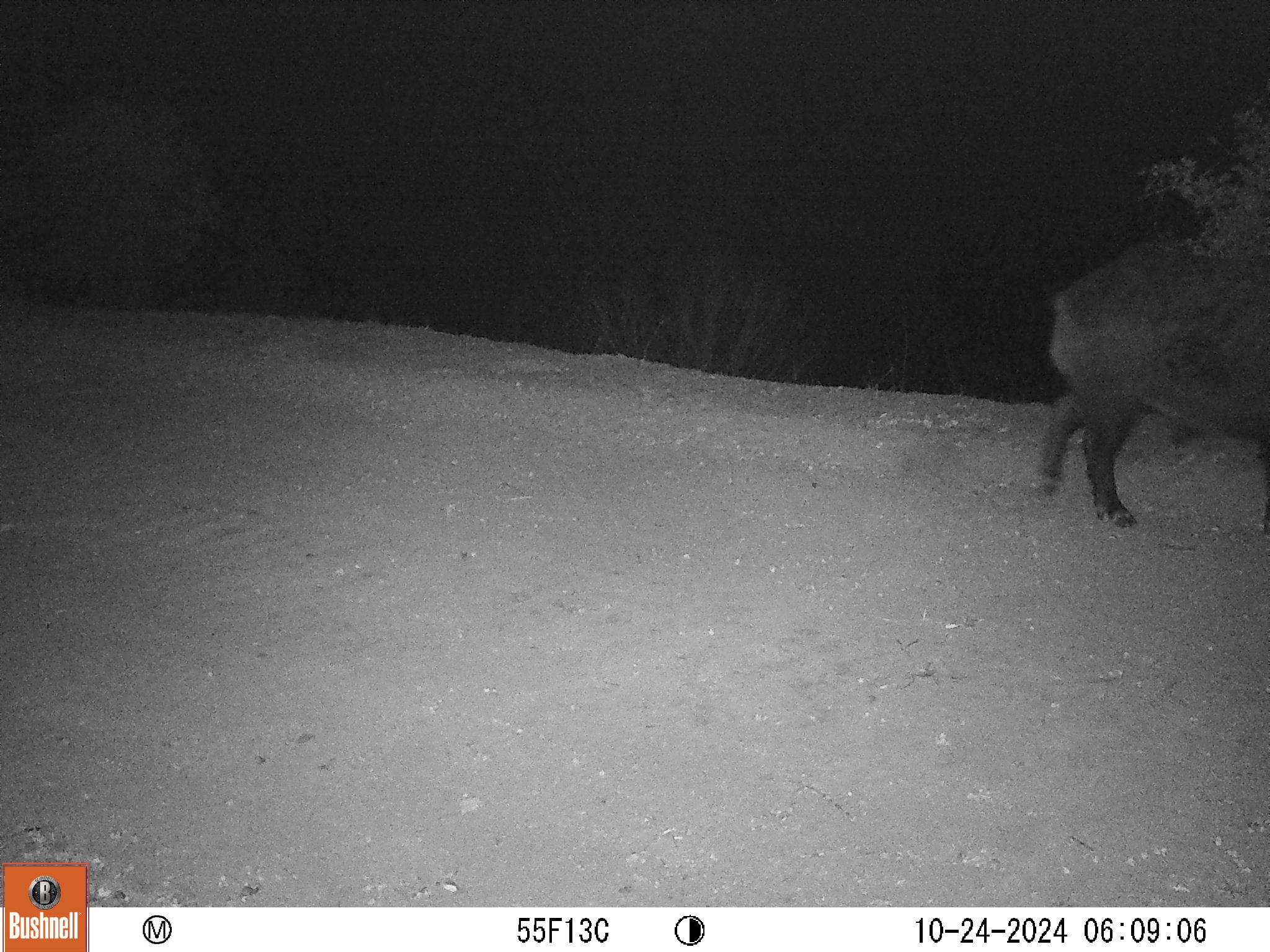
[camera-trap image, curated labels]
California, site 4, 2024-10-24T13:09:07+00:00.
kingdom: Animalia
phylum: Chordata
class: Mammalia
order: Artiodactyla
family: Suidae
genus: Sus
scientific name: Sus scrofa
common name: wild boar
Wild boar (Sus scrofa).